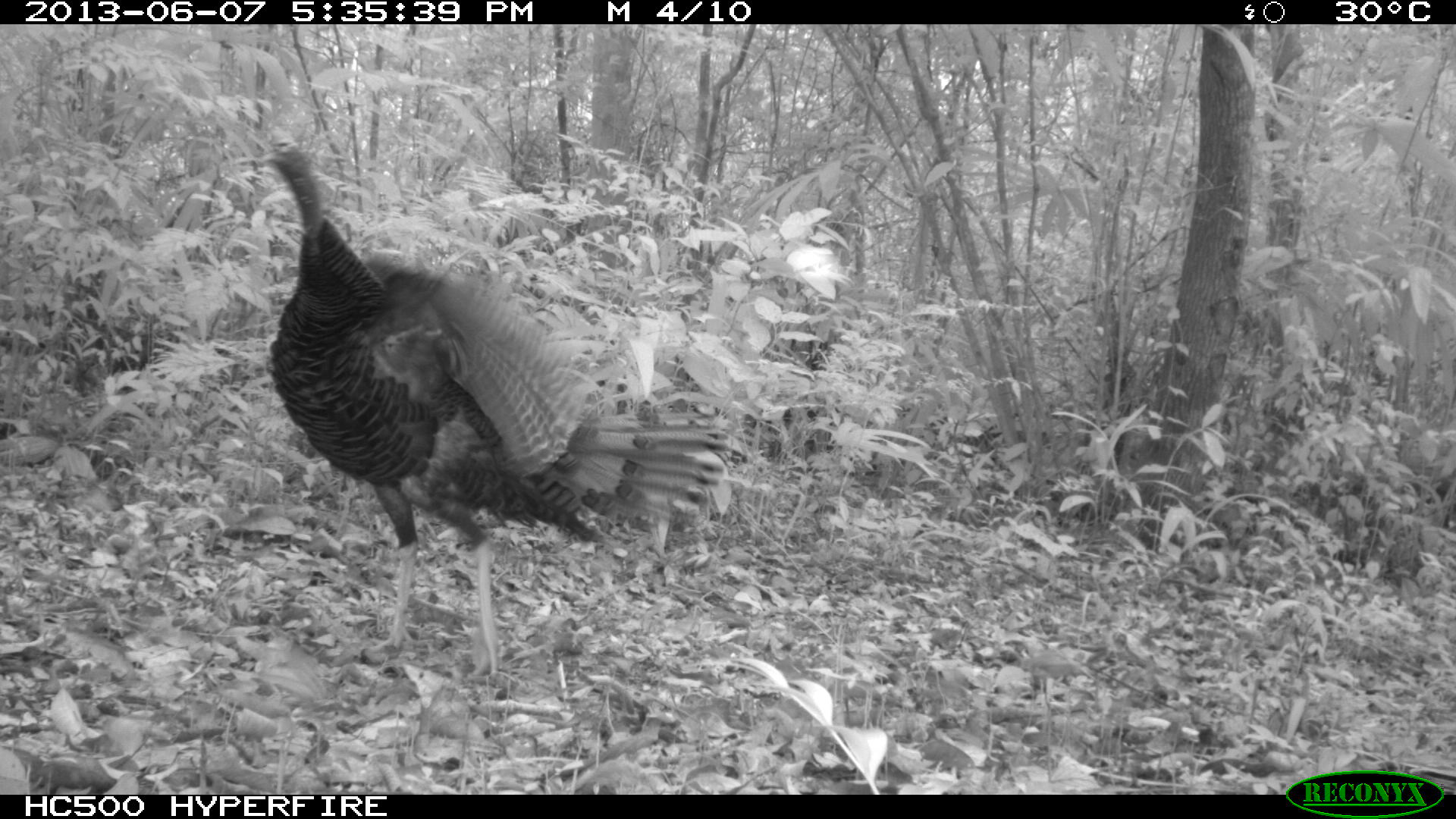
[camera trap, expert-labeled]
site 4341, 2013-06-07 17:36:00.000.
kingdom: Animalia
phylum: Chordata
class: Aves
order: Galliformes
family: Phasianidae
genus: Meleagris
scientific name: Meleagris ocellata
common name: ocellated turkey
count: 1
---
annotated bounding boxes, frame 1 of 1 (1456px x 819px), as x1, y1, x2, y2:
meleagris ocellata: 254, 134, 725, 680